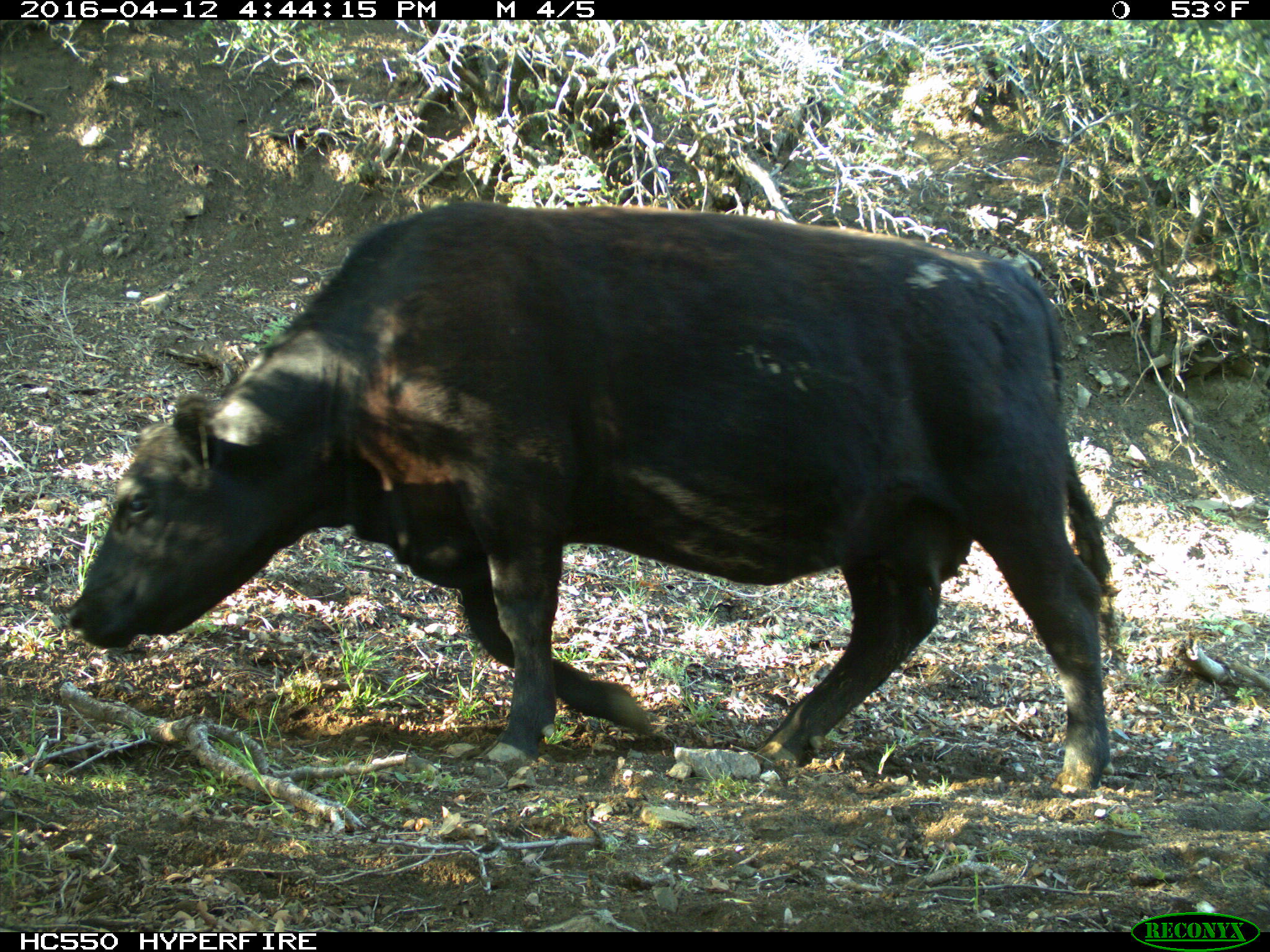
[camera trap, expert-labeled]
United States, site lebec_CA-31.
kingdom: Animalia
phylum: Chordata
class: Mammalia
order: Artiodactyla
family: Bovidae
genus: Bos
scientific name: Bos taurus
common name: domestic cow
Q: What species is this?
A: Bos taurus (domestic cow).